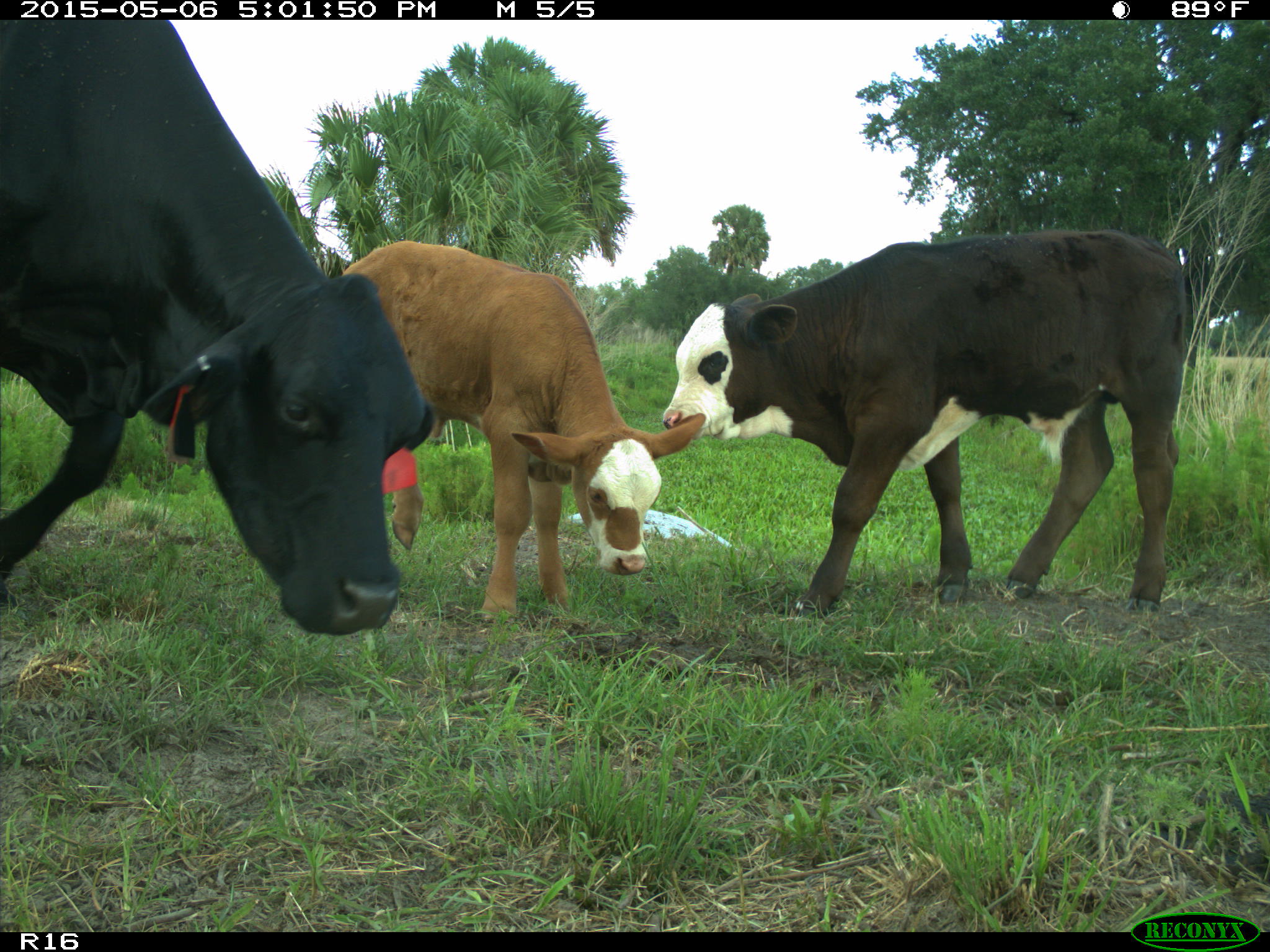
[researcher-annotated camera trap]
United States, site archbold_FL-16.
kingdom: Animalia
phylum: Chordata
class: Mammalia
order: Artiodactyla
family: Bovidae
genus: Bos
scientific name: Bos taurus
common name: domestic cow